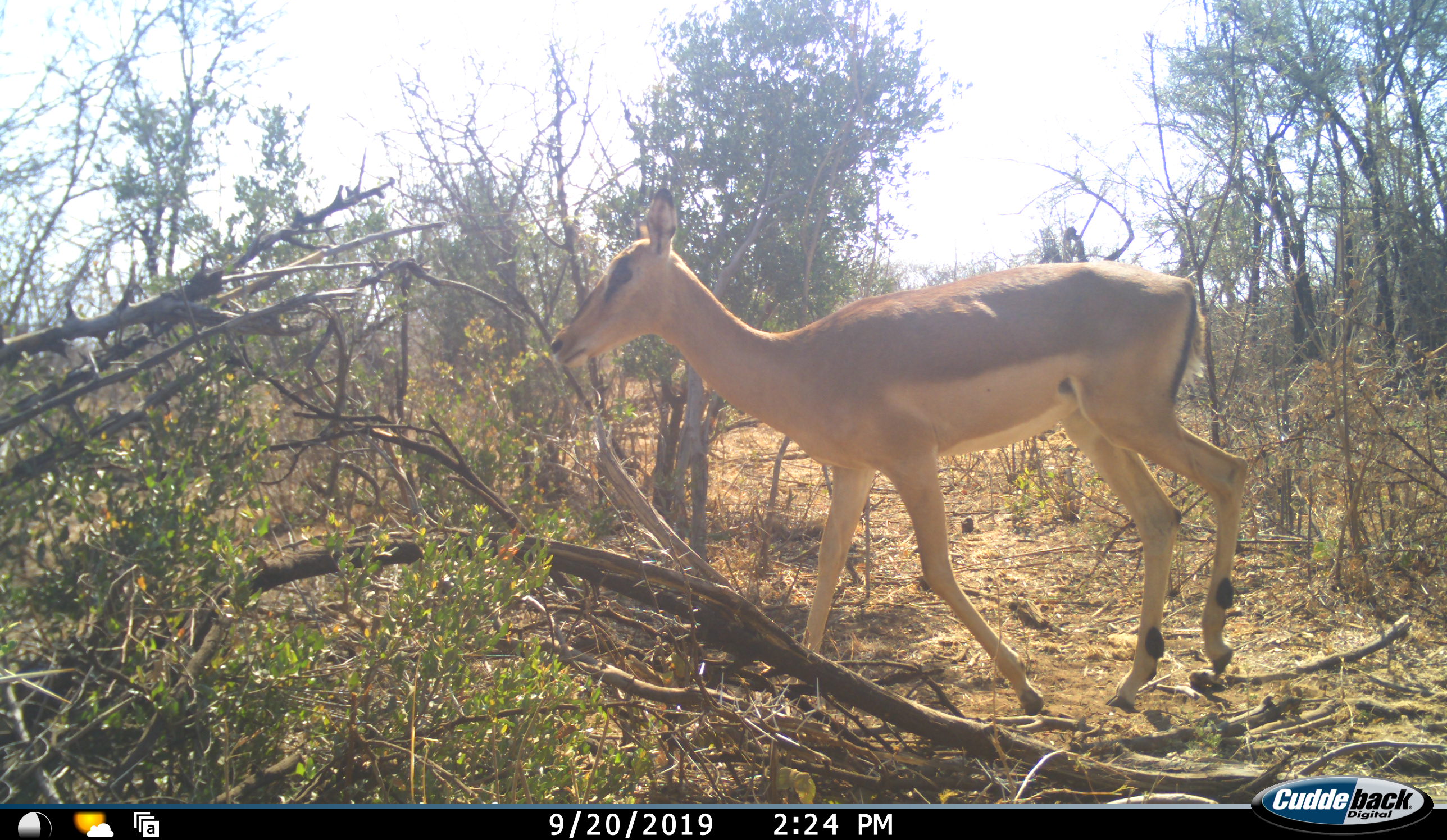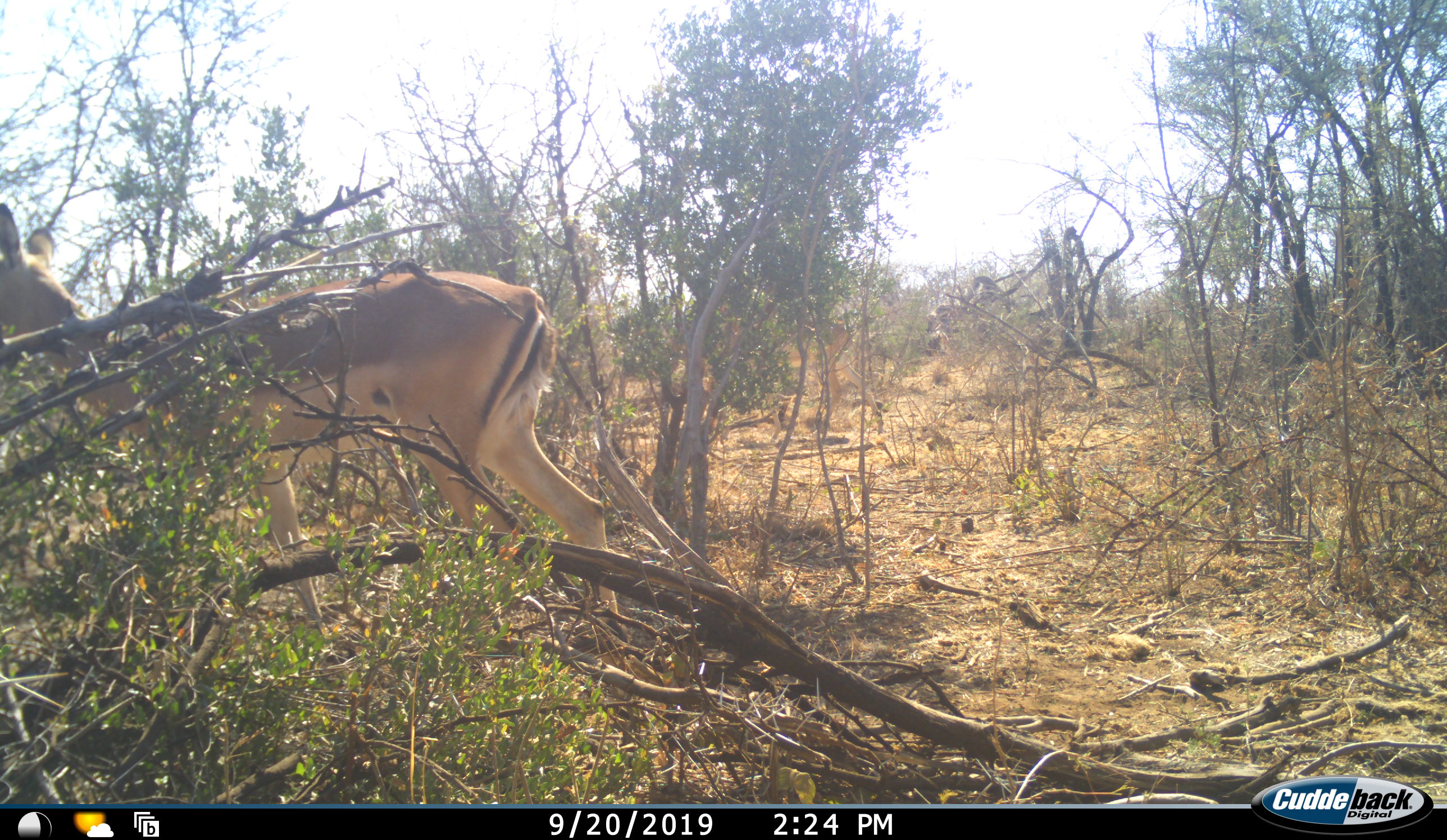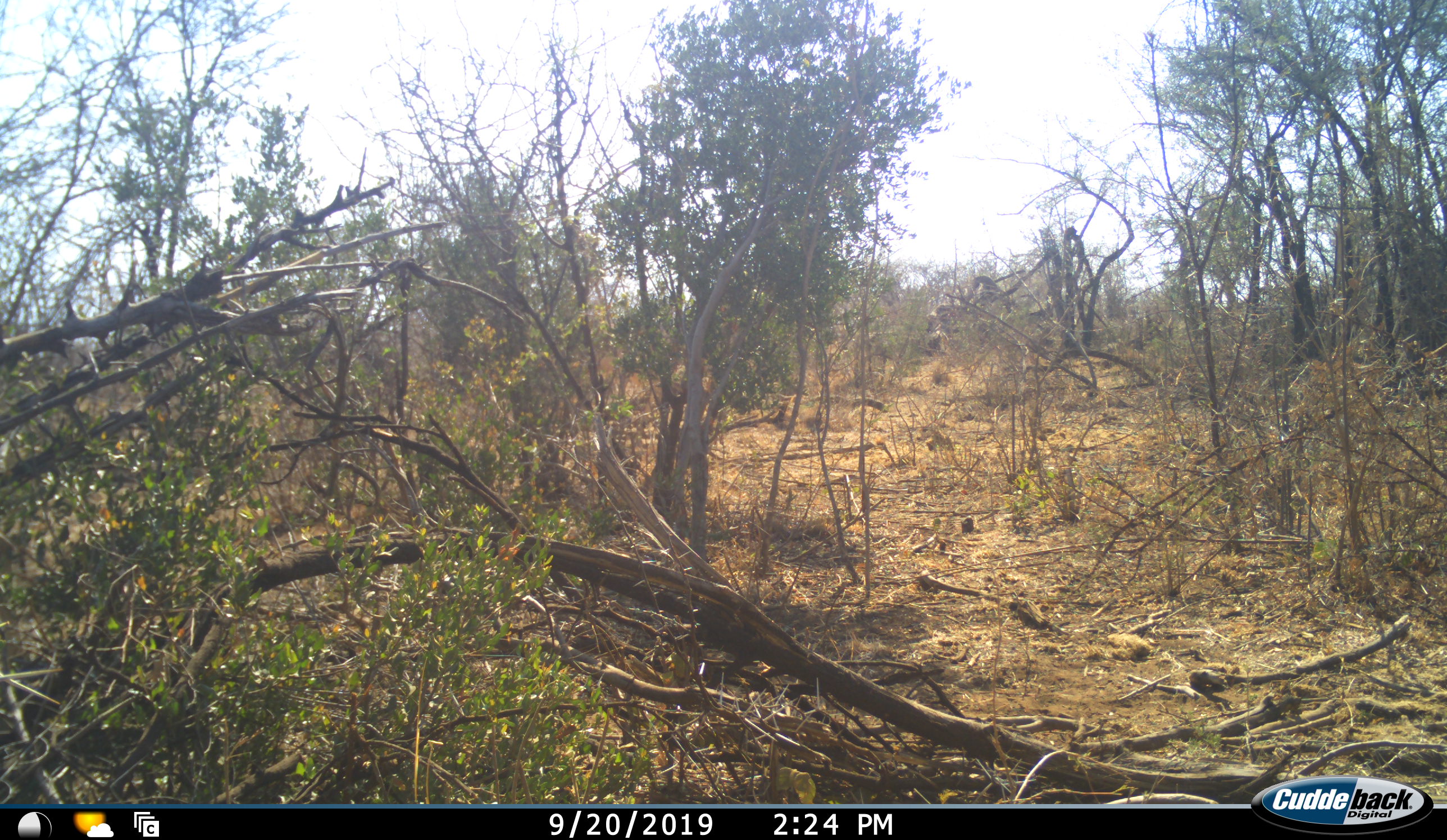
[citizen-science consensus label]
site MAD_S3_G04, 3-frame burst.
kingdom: Animalia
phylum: Chordata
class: Mammalia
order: Artiodactyla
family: Bovidae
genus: Aepyceros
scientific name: Aepyceros melampus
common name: impala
Impala (Aepyceros melampus), count 1. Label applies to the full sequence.